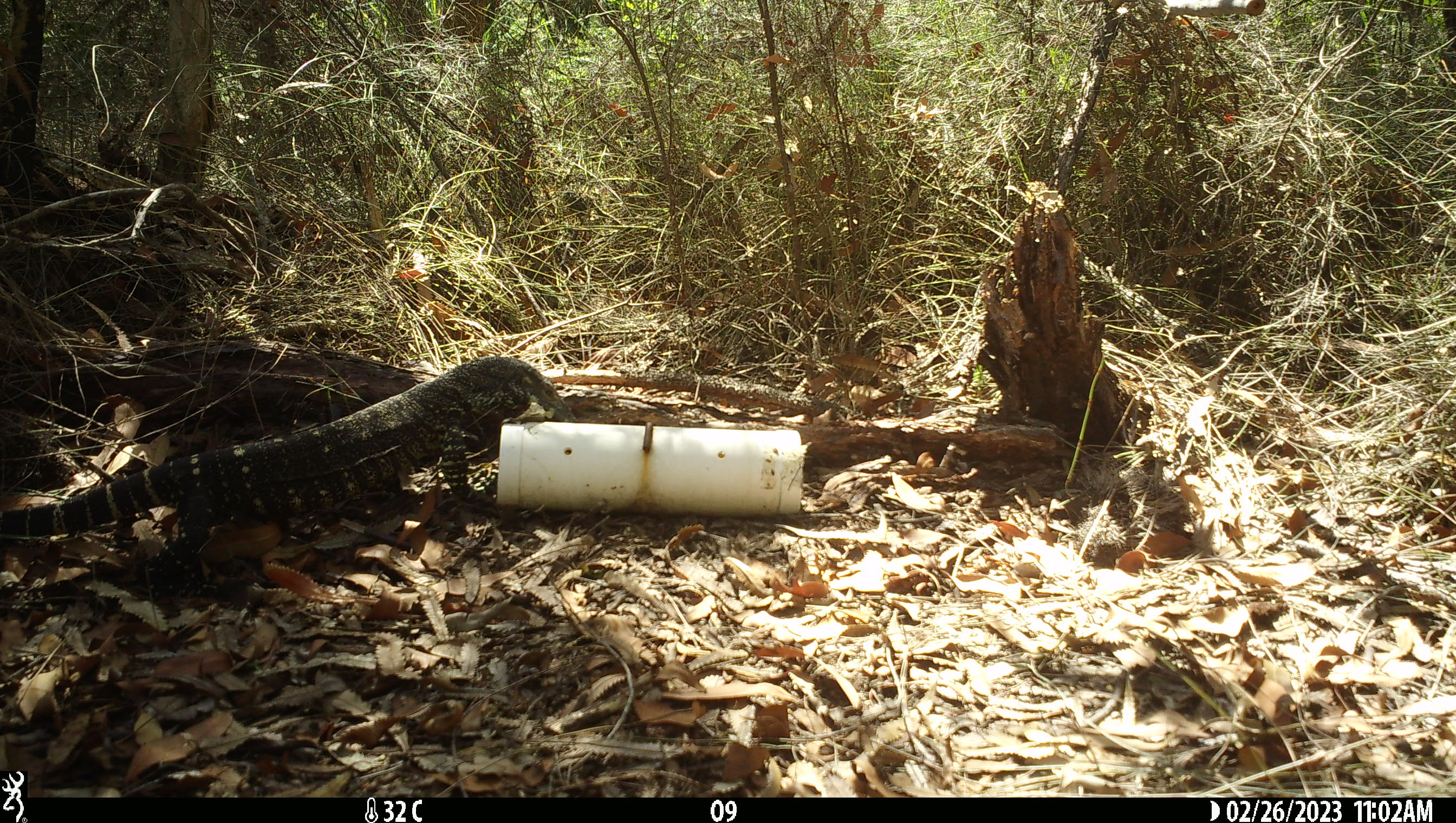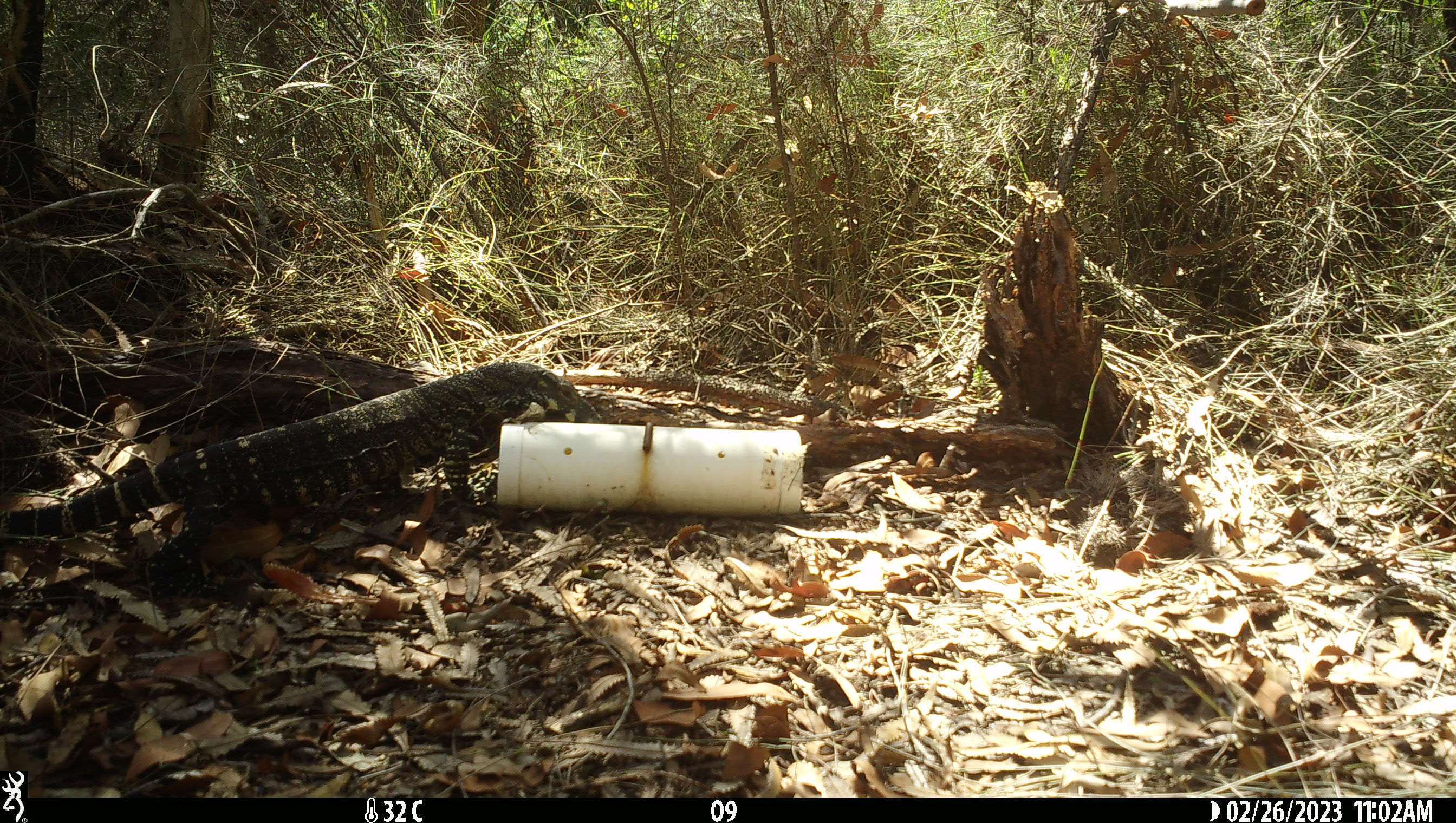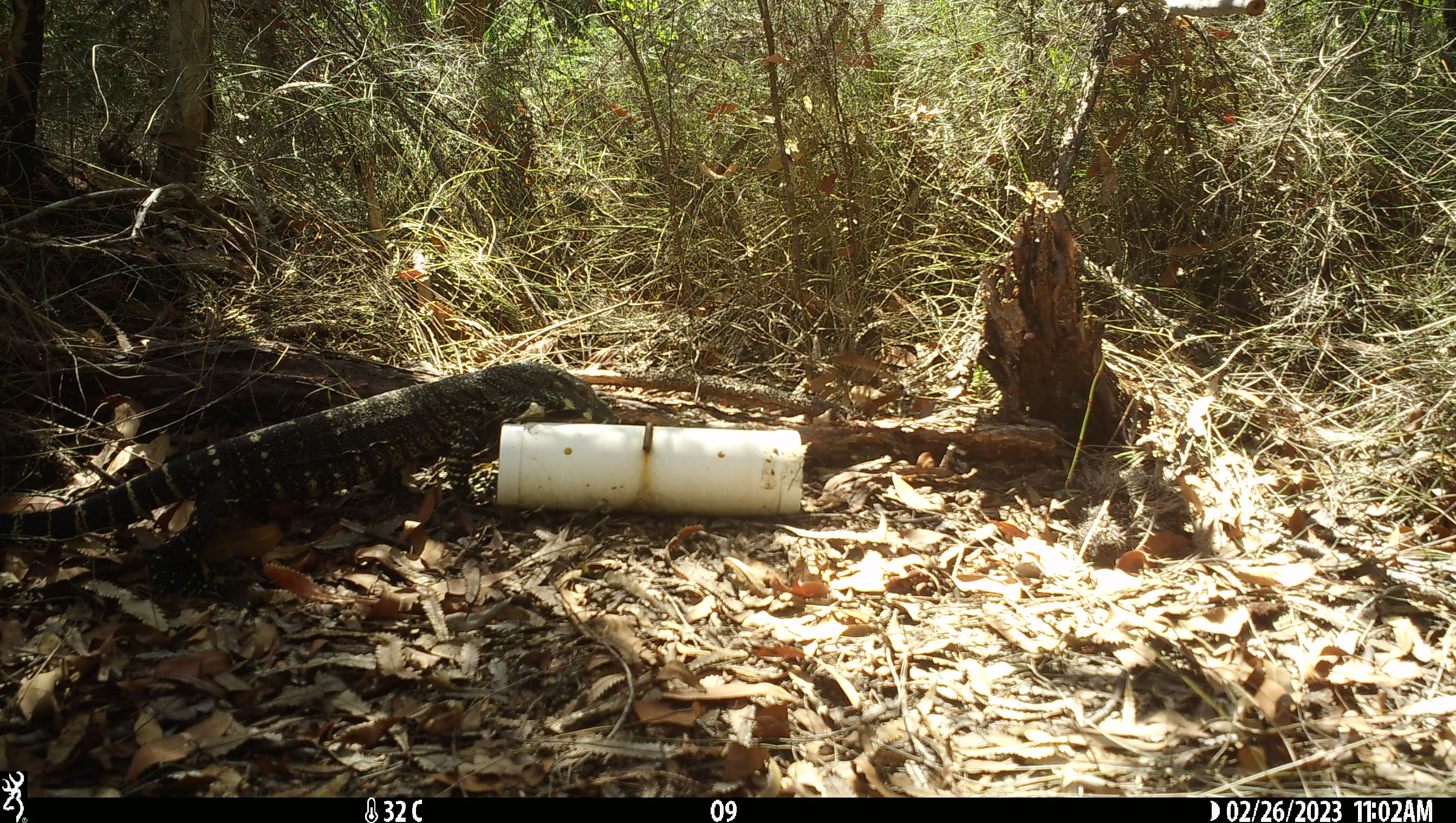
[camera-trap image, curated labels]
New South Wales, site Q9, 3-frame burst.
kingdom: Animalia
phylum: Chordata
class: Reptilia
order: Squamata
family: Varanidae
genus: Varanus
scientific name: Varanus varius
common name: lace monitor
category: goanna